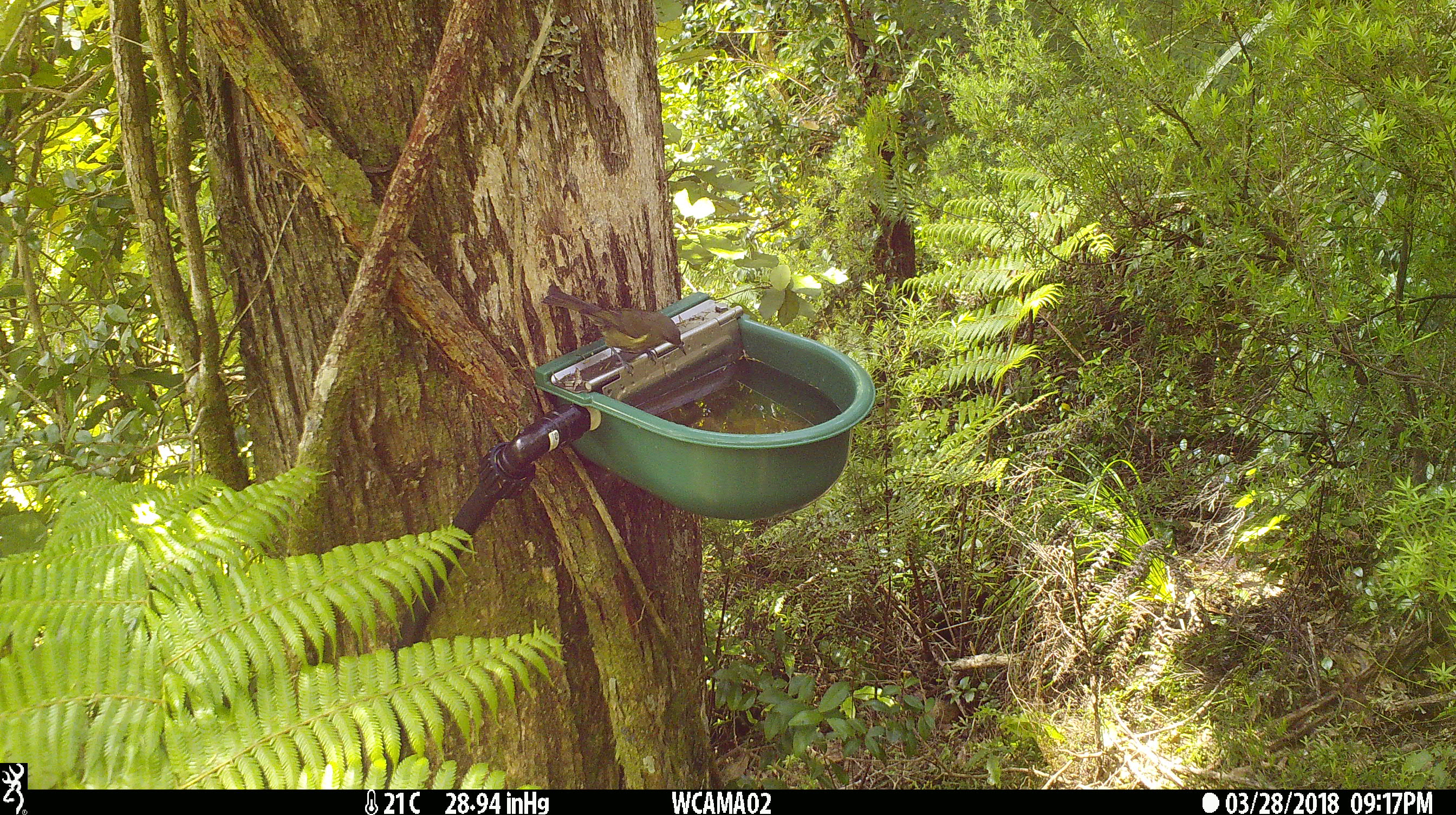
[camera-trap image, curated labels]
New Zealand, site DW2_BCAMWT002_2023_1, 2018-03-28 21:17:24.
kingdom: Animalia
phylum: Chordata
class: Aves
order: Passeriformes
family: Meliphagidae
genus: Anthornis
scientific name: Anthornis melanura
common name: new zealand bellbird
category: bellbird